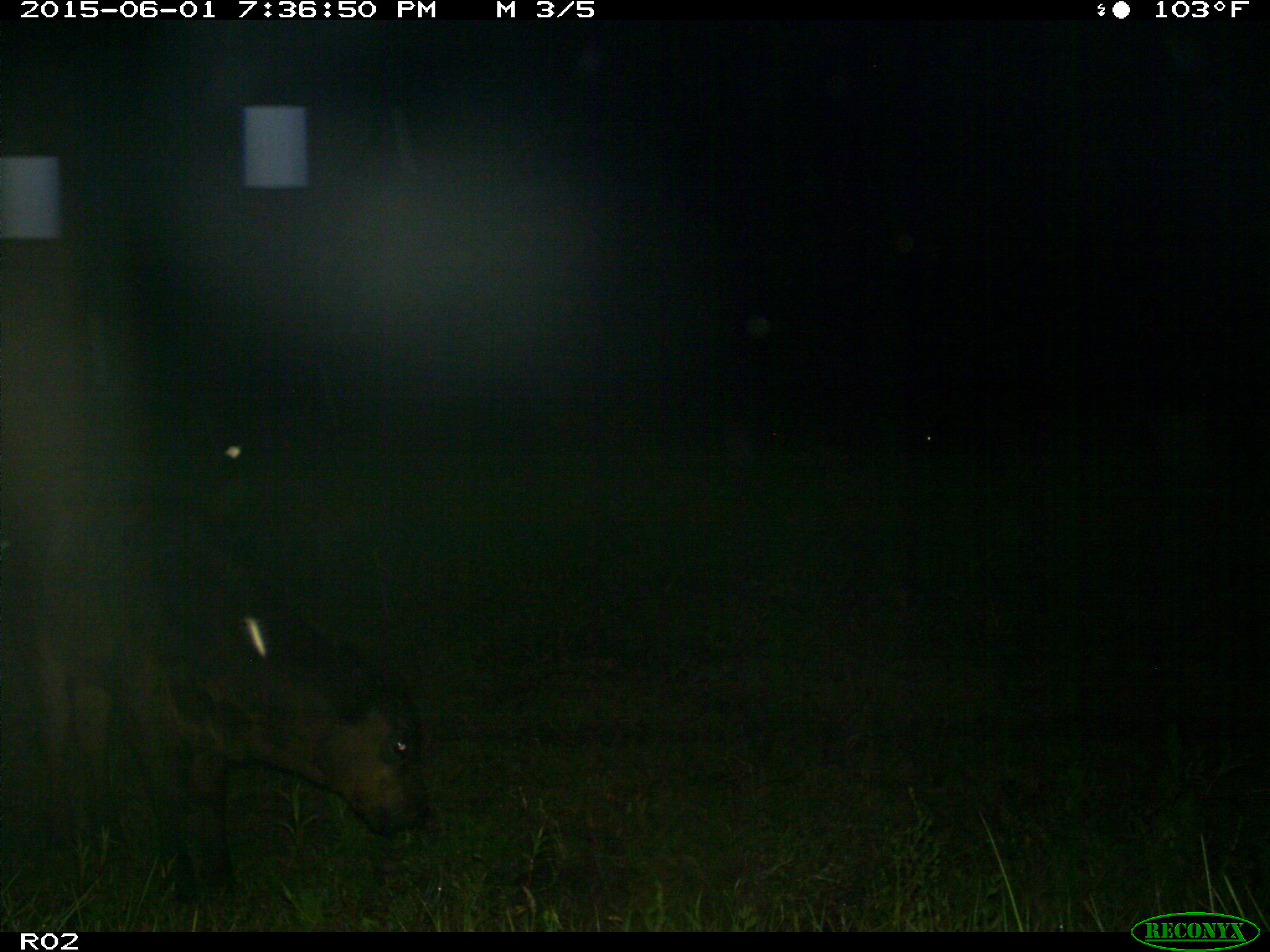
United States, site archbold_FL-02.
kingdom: Animalia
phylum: Chordata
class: Mammalia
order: Artiodactyla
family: Bovidae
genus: Bos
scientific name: Bos taurus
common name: domestic cow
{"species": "Bos taurus (domestic cow)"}